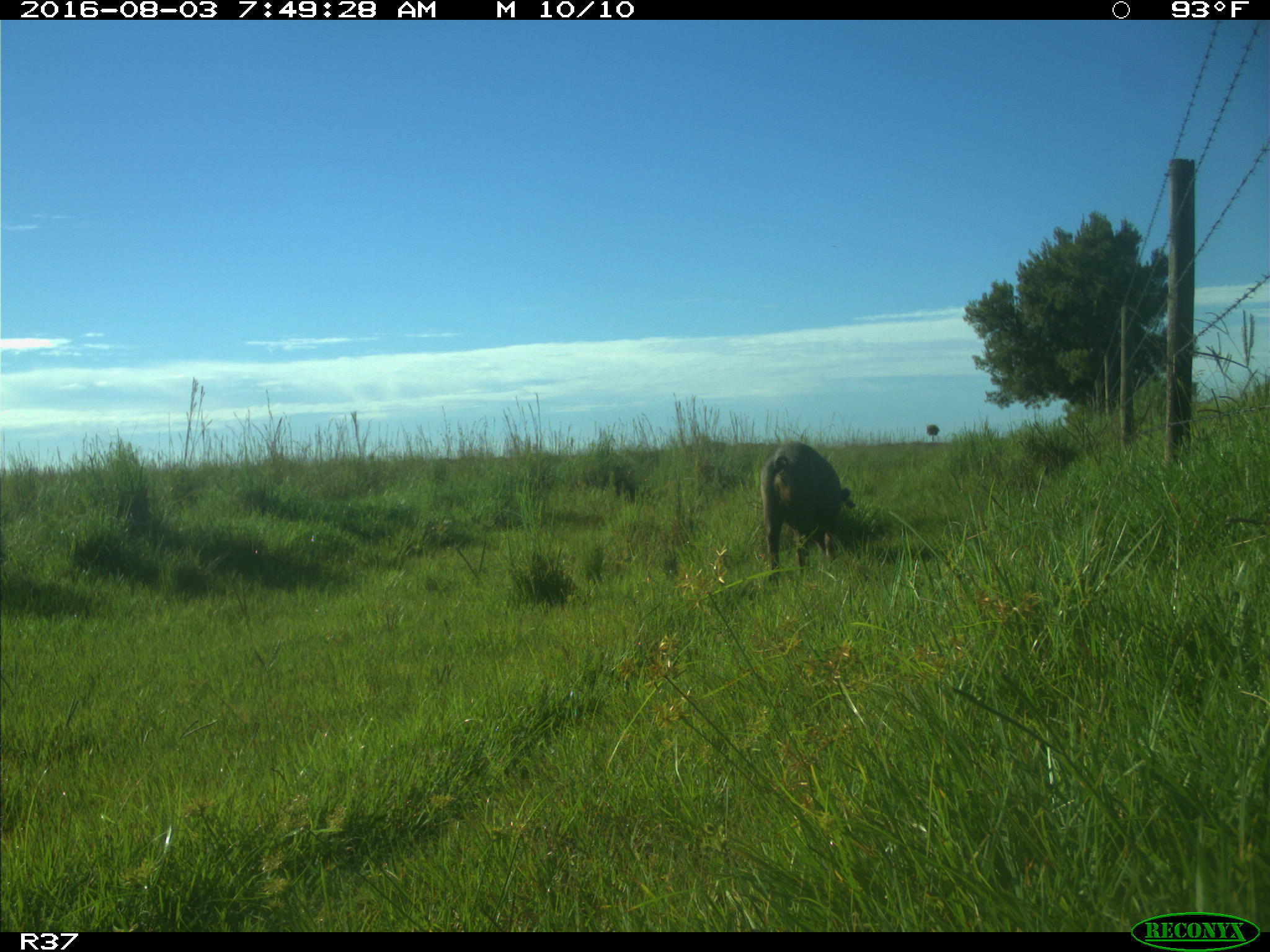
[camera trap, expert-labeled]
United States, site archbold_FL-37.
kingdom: Animalia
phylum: Chordata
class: Mammalia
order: Artiodactyla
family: Suidae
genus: Sus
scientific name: Sus scrofa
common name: wild boar